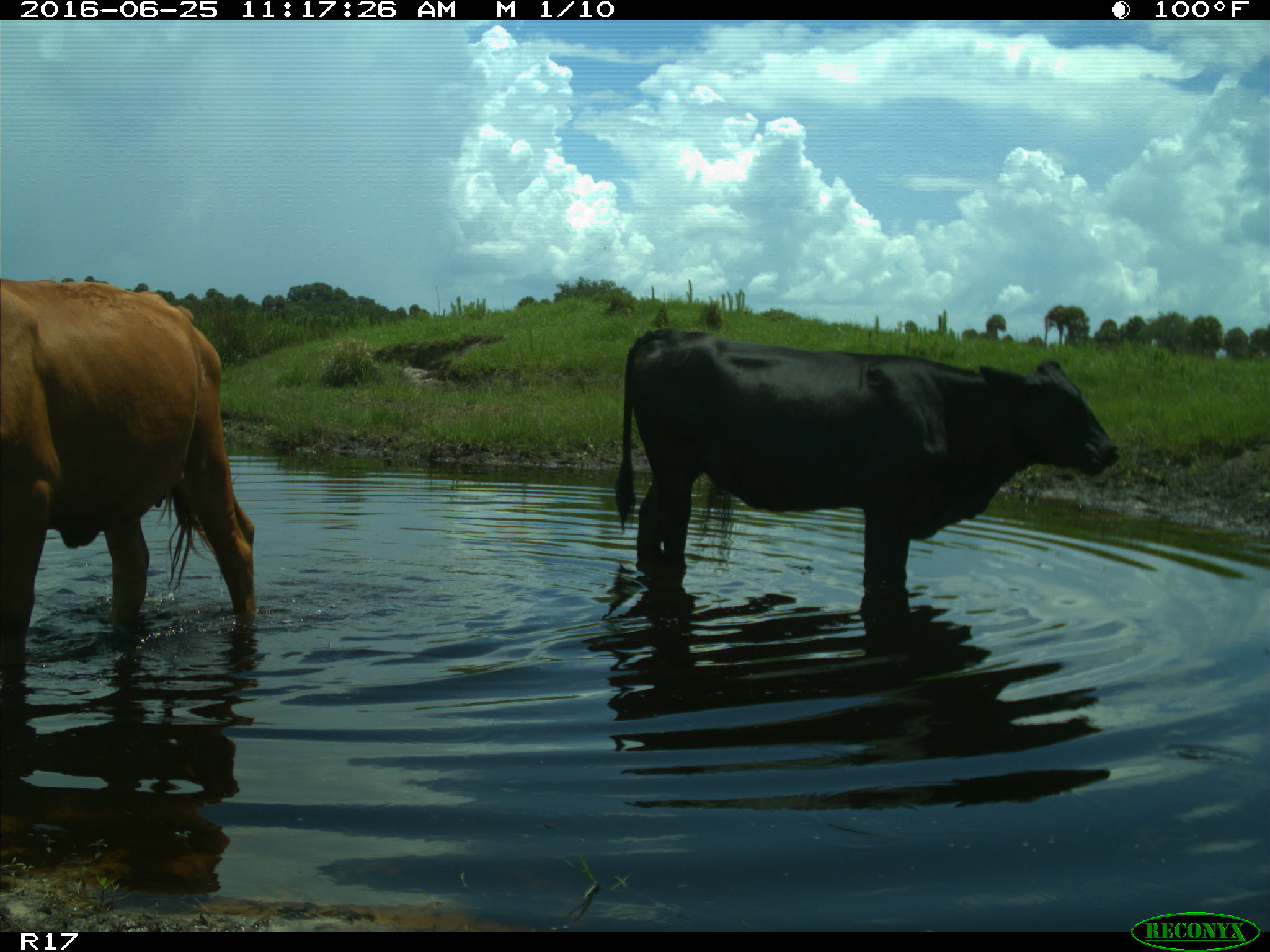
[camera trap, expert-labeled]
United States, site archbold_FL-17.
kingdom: Animalia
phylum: Chordata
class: Mammalia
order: Artiodactyla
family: Bovidae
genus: Bos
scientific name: Bos taurus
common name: domestic cow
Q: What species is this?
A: Bos taurus (domestic cow).